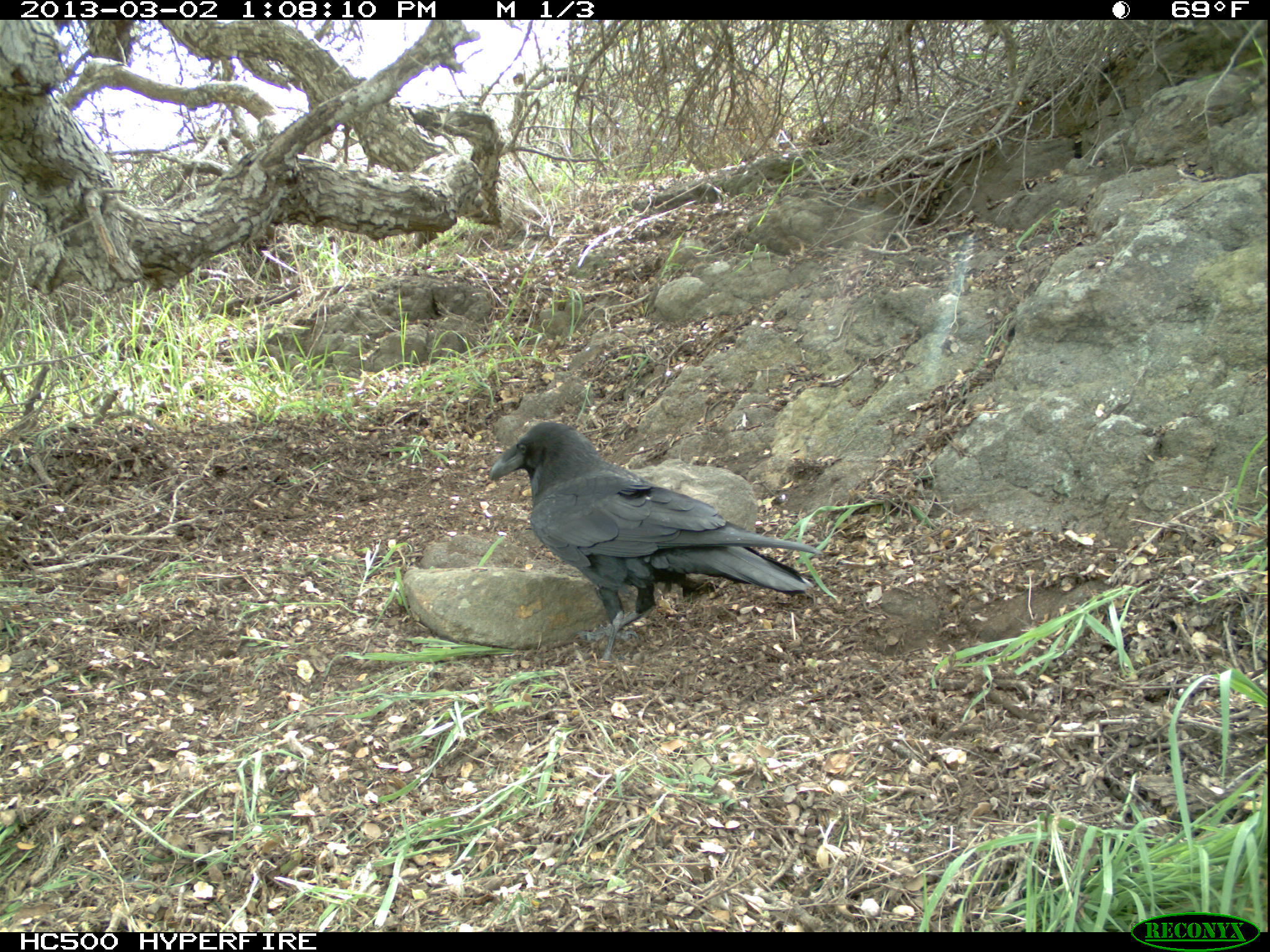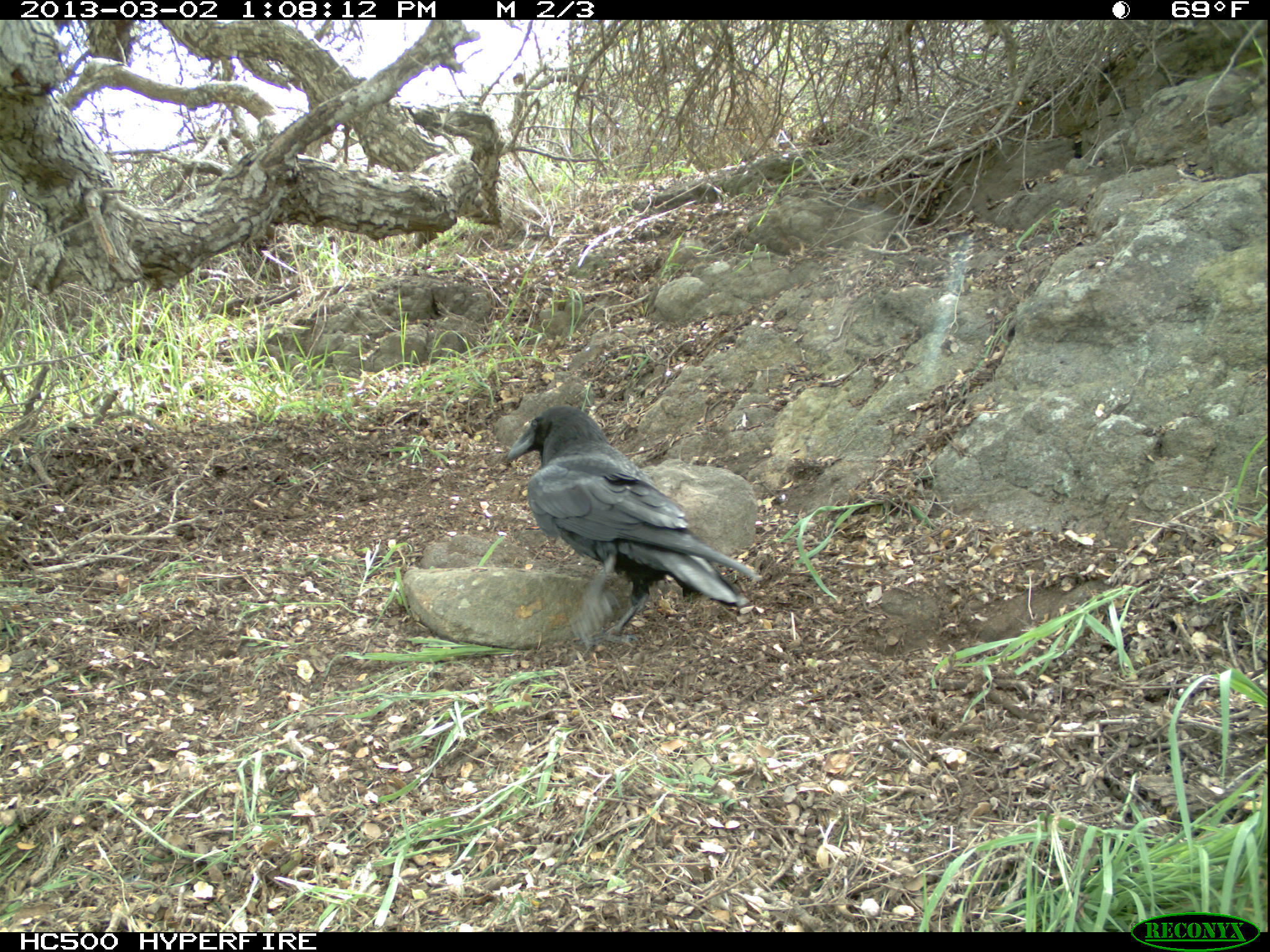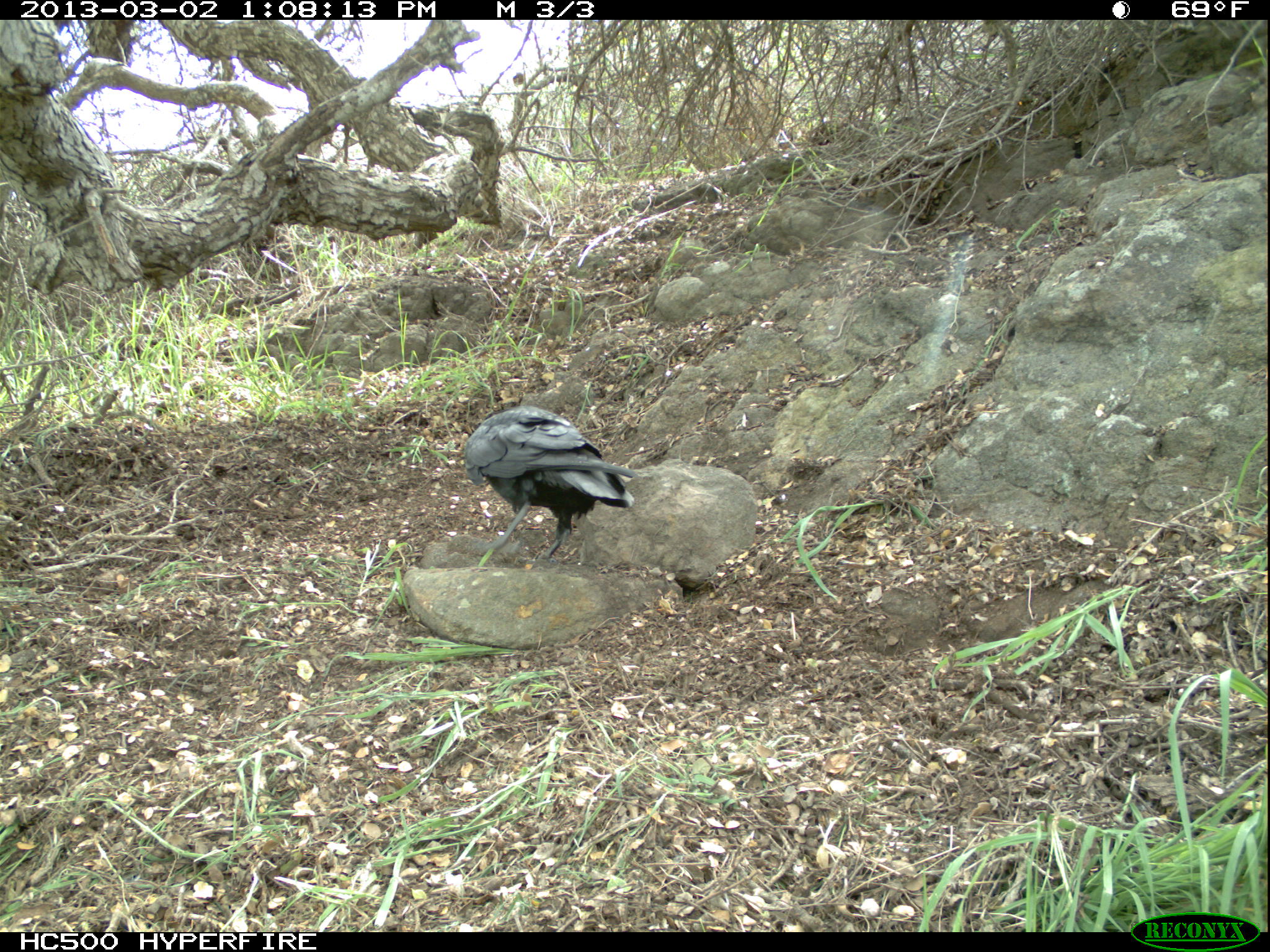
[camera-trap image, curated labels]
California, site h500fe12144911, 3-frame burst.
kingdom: Animalia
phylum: Chordata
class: Aves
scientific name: Aves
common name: bird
Bird (Aves).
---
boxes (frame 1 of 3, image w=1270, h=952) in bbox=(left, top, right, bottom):
bird: bbox=(489, 421, 822, 661)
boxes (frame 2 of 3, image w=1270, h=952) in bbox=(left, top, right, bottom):
bird: bbox=(507, 404, 763, 650)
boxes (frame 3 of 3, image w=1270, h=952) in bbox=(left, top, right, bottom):
bird: bbox=(464, 405, 637, 557)